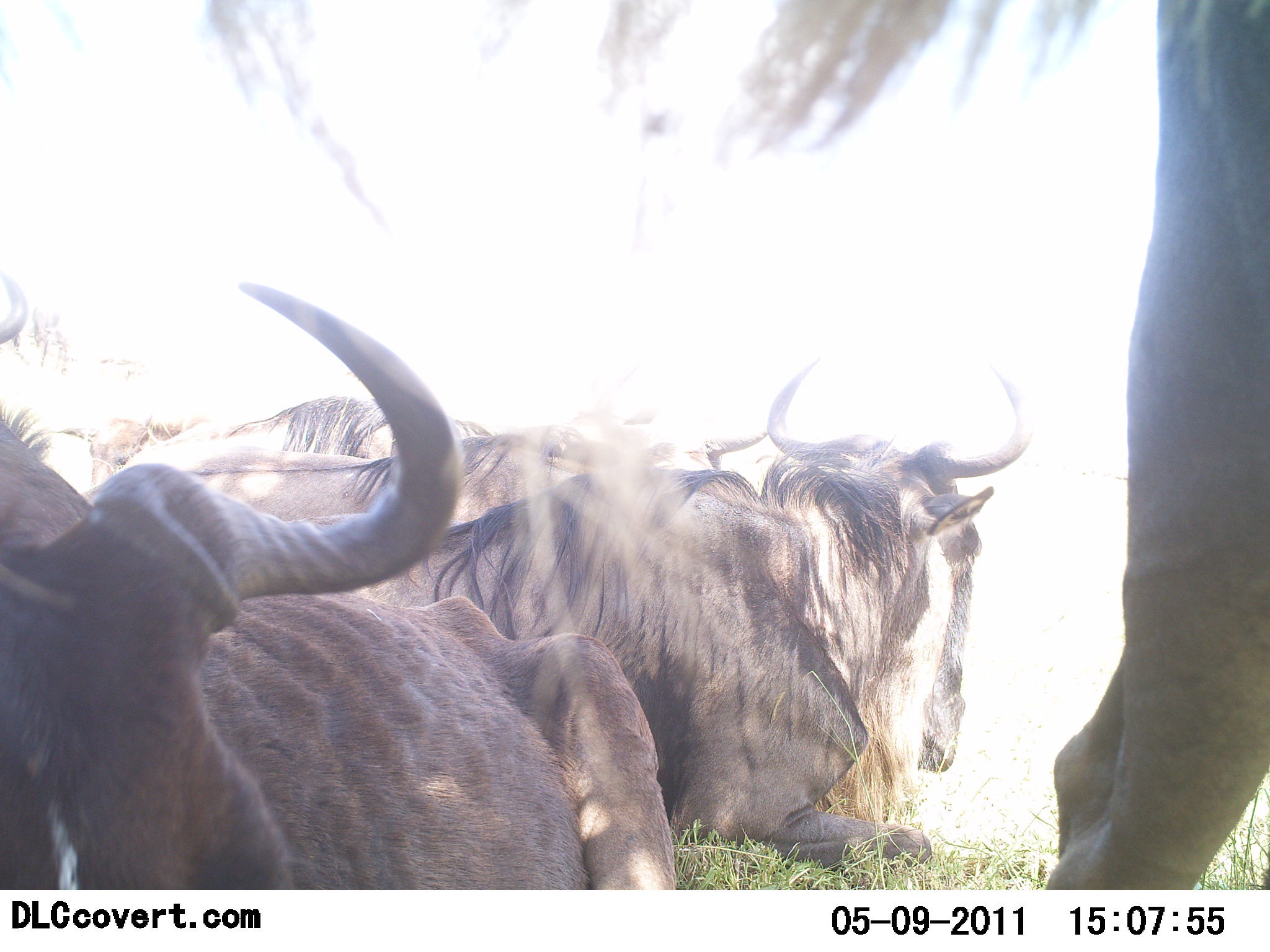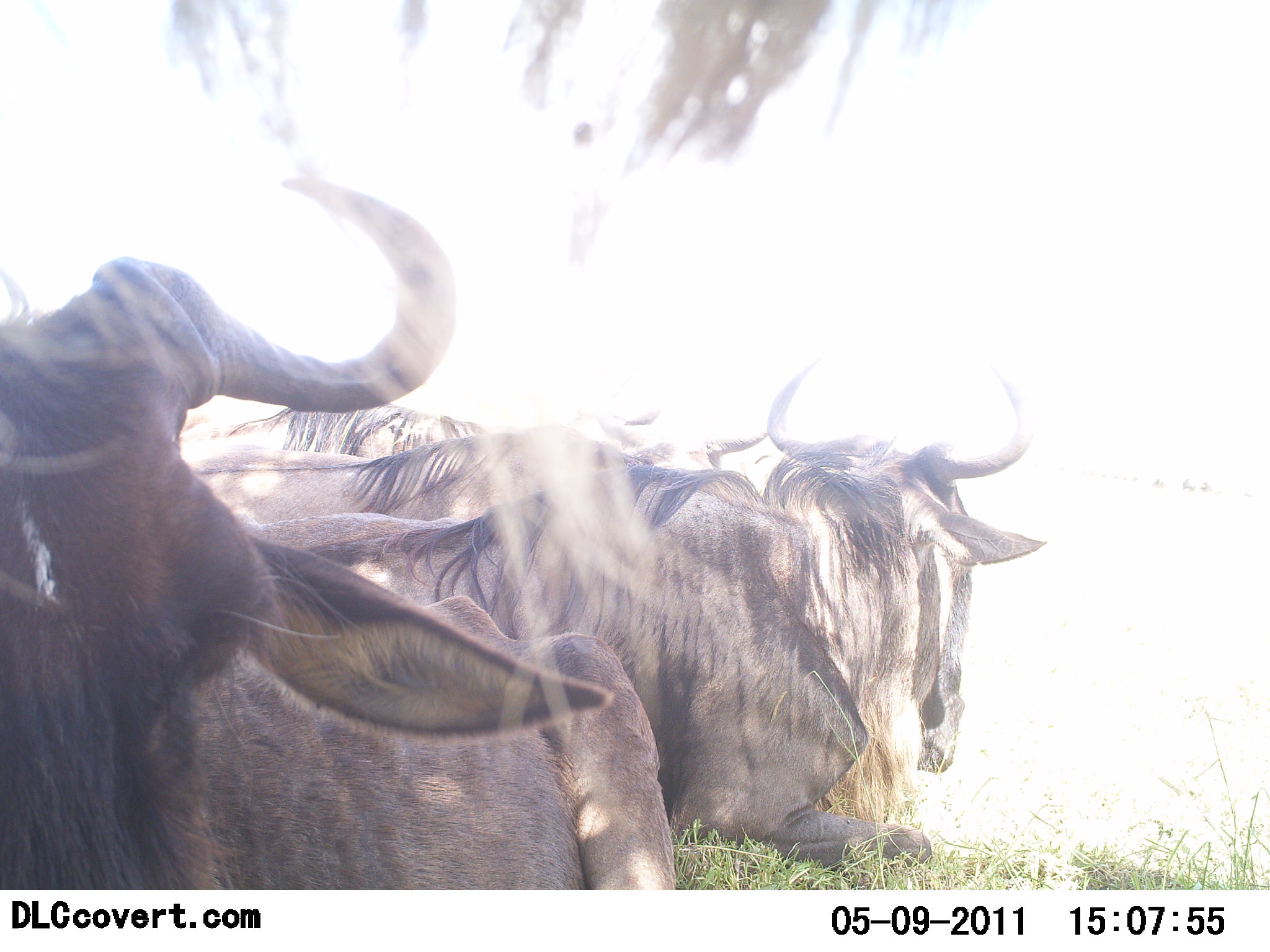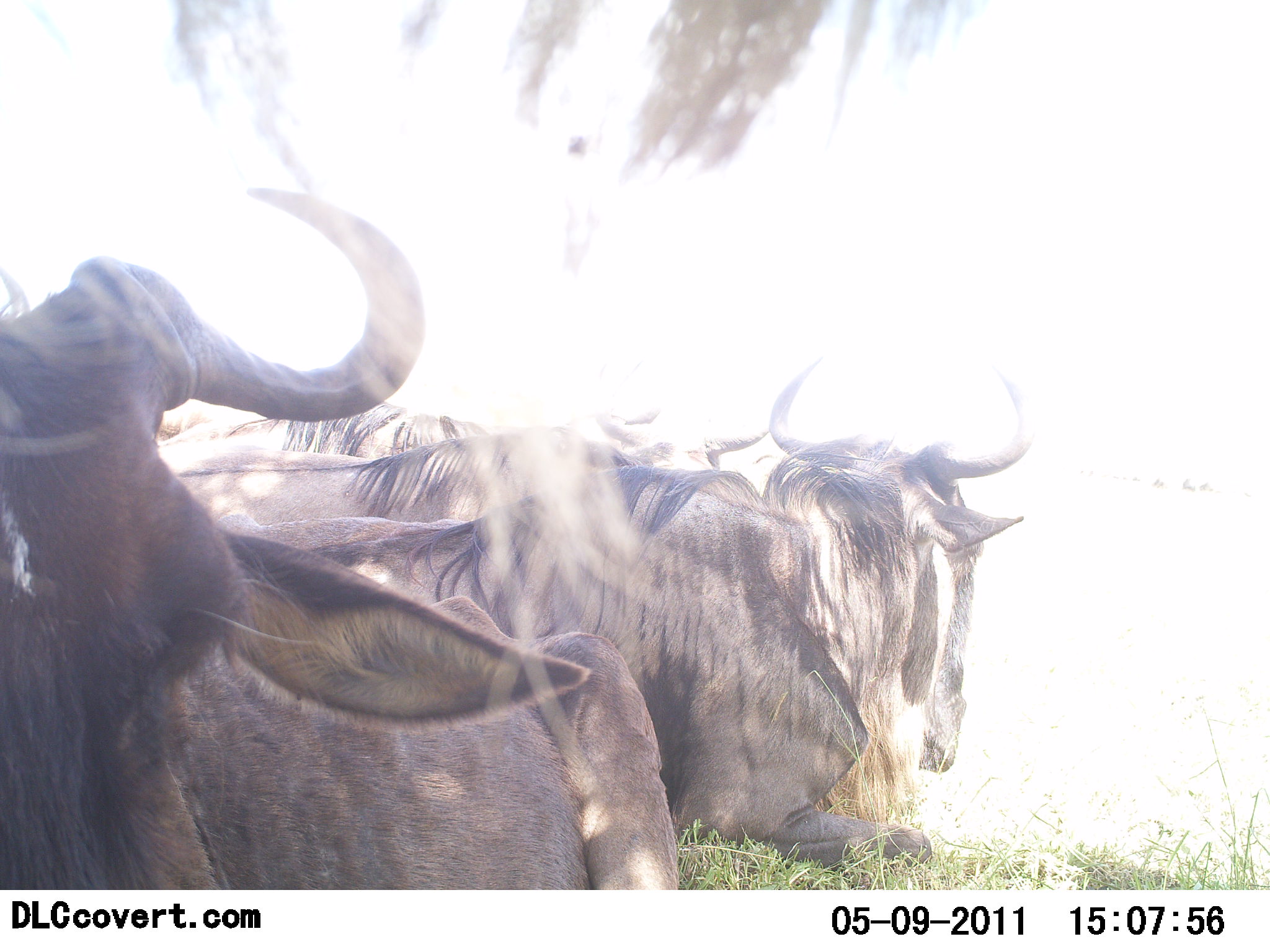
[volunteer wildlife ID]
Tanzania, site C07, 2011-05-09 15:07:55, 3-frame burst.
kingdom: Animalia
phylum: Chordata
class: Mammalia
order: Artiodactyla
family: Bovidae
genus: Connochaetes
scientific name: Connochaetes taurinus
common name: blue wildebeest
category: wildebeest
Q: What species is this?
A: Wildebeest (blue wildebeest) (Connochaetes taurinus).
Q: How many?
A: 4.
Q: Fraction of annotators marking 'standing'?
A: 36%.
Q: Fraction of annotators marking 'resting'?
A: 100%.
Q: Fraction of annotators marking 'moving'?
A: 14%.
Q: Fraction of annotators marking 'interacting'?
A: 0%.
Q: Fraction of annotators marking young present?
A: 0%.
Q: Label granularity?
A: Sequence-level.